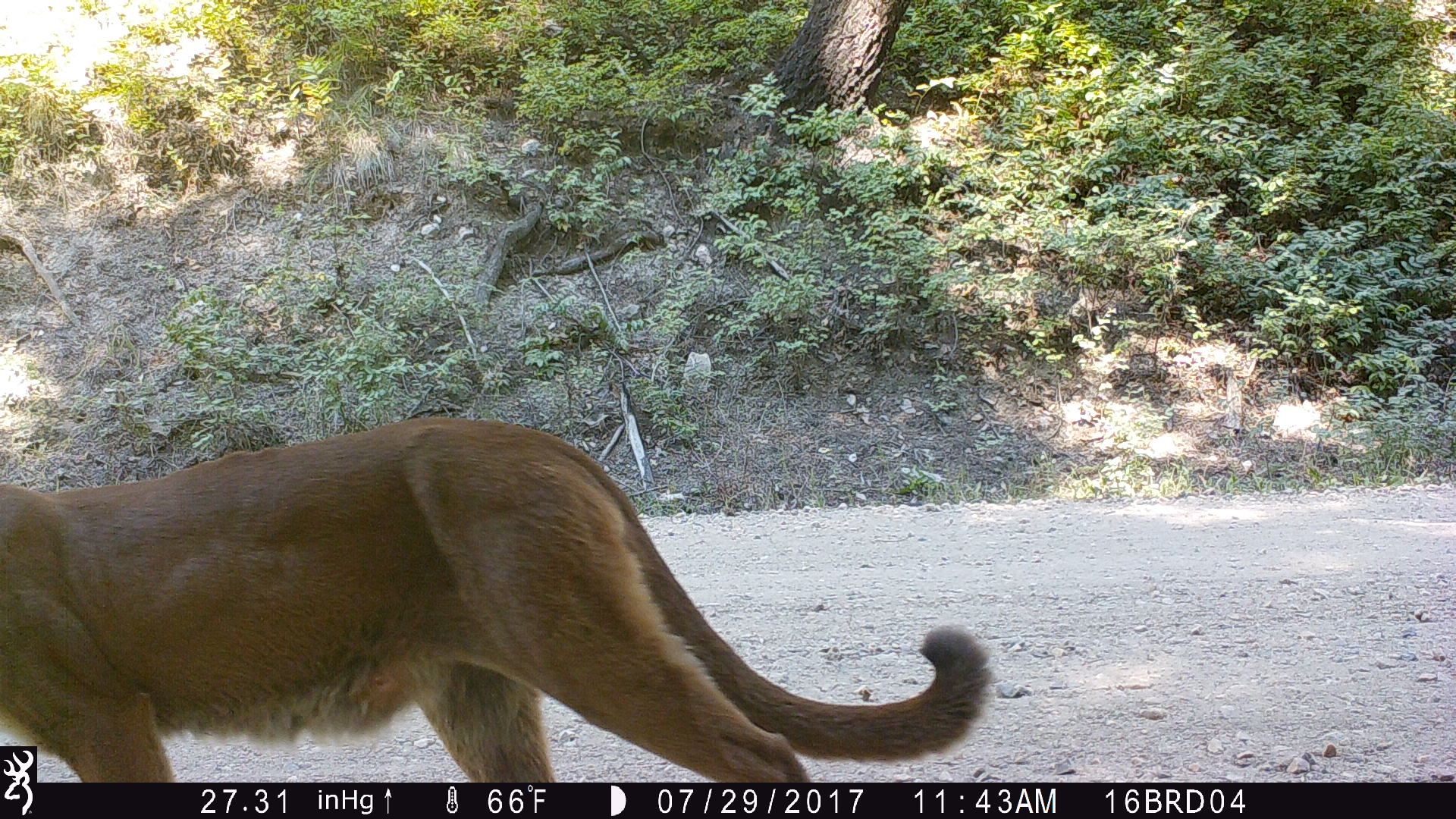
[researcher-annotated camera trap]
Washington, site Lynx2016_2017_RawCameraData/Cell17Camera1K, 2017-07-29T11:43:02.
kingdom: Animalia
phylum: Chordata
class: Mammalia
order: Carnivora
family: Felidae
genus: Puma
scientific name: Puma concolor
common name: mountain lion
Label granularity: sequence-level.